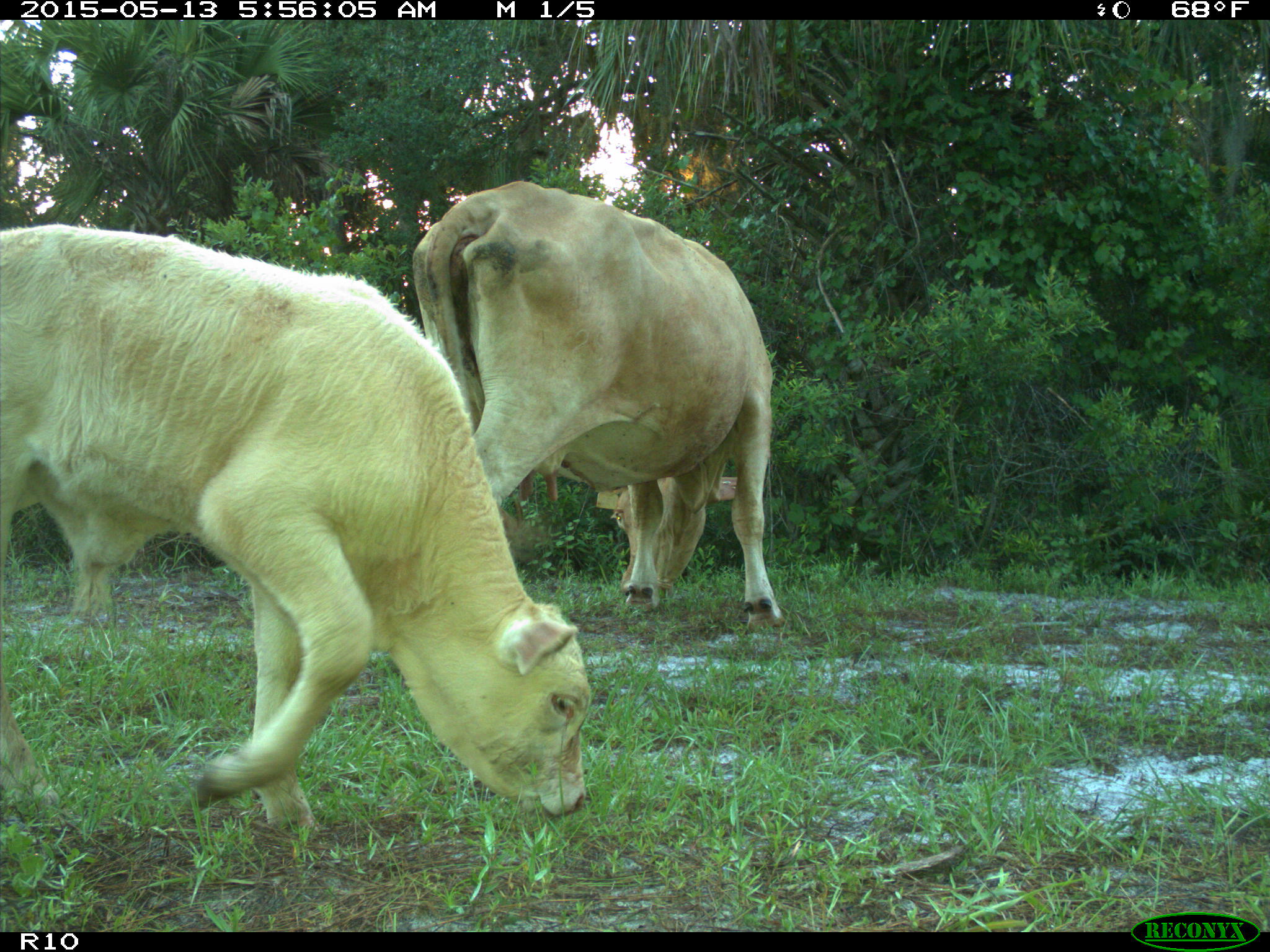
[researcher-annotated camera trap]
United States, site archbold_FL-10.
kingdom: Animalia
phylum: Chordata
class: Mammalia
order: Artiodactyla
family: Bovidae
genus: Bos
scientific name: Bos taurus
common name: domestic cow